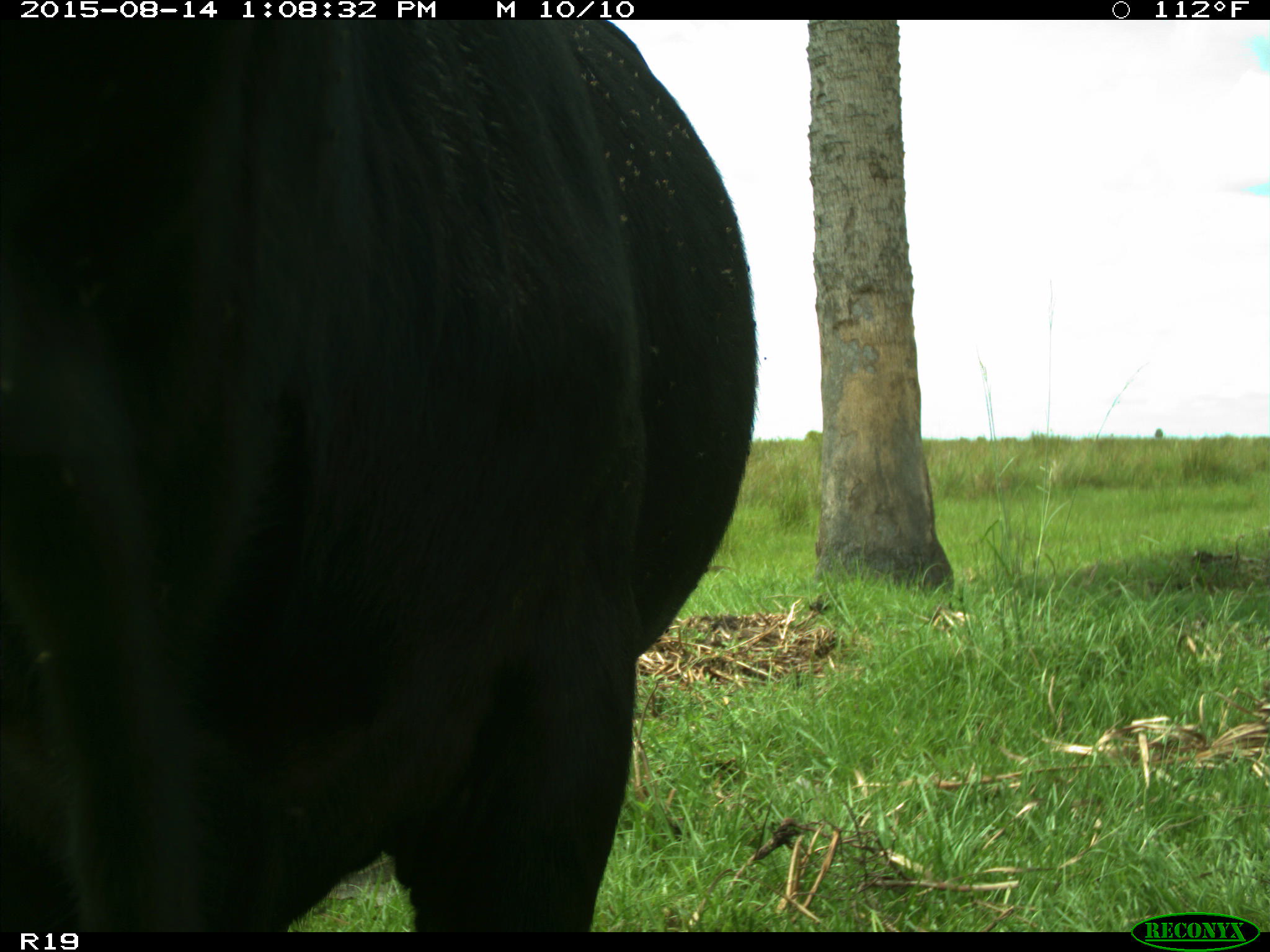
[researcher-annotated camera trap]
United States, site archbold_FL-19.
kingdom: Animalia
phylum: Chordata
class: Mammalia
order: Artiodactyla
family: Bovidae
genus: Bos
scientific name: Bos taurus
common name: domestic cow